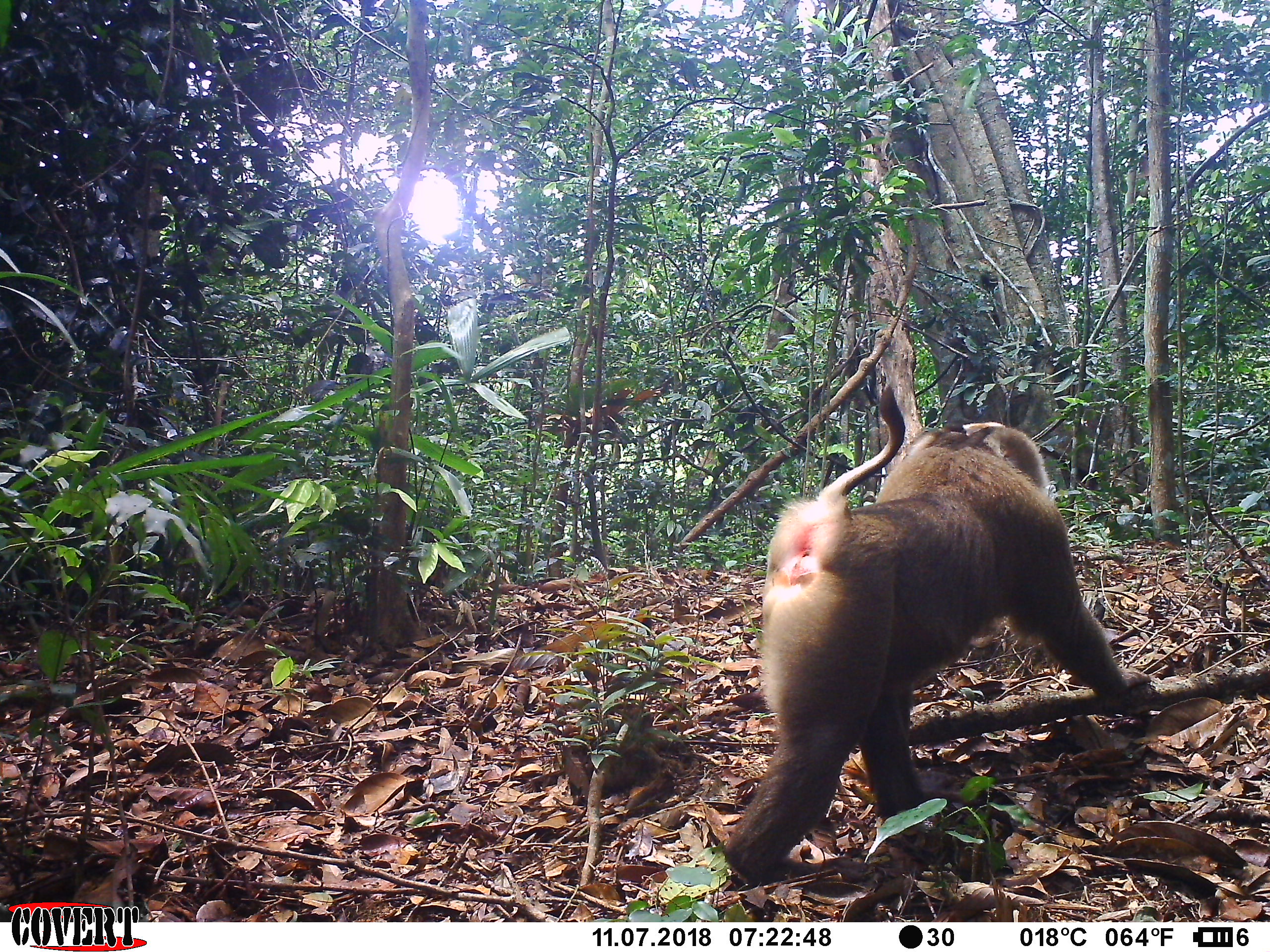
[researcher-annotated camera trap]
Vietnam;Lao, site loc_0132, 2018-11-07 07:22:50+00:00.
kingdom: Animalia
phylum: Chordata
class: Mammalia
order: Primates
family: Cercopithecidae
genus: Macaca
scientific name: Macaca nemestrina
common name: pig-tailed macaque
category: pig tailed macaque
Pig tailed macaque (pig-tailed macaque) (Macaca nemestrina). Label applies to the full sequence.